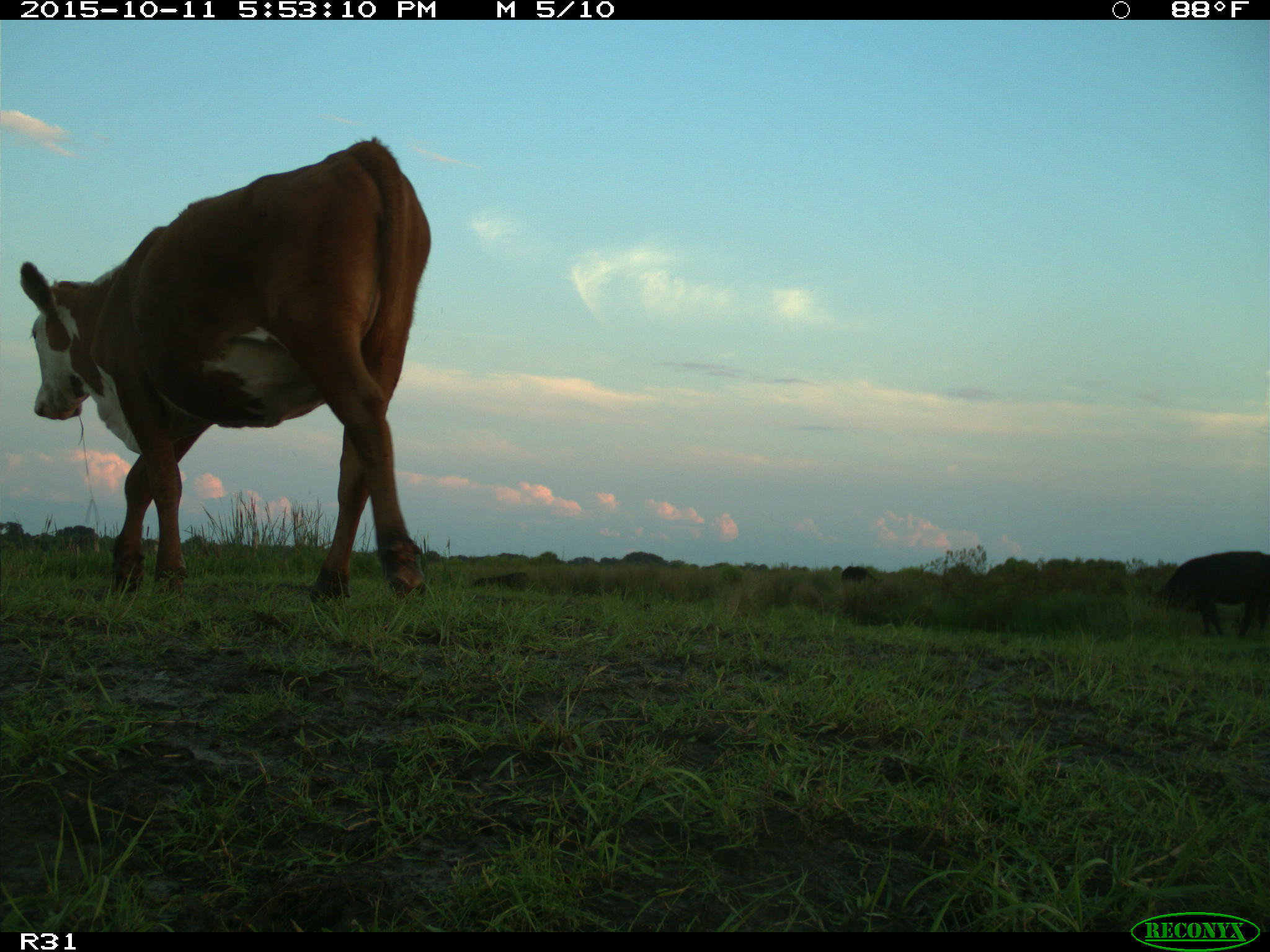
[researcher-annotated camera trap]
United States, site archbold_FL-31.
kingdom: Animalia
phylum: Chordata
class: Mammalia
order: Artiodactyla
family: Bovidae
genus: Bos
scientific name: Bos taurus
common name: domestic cow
Bos taurus (domestic cow).